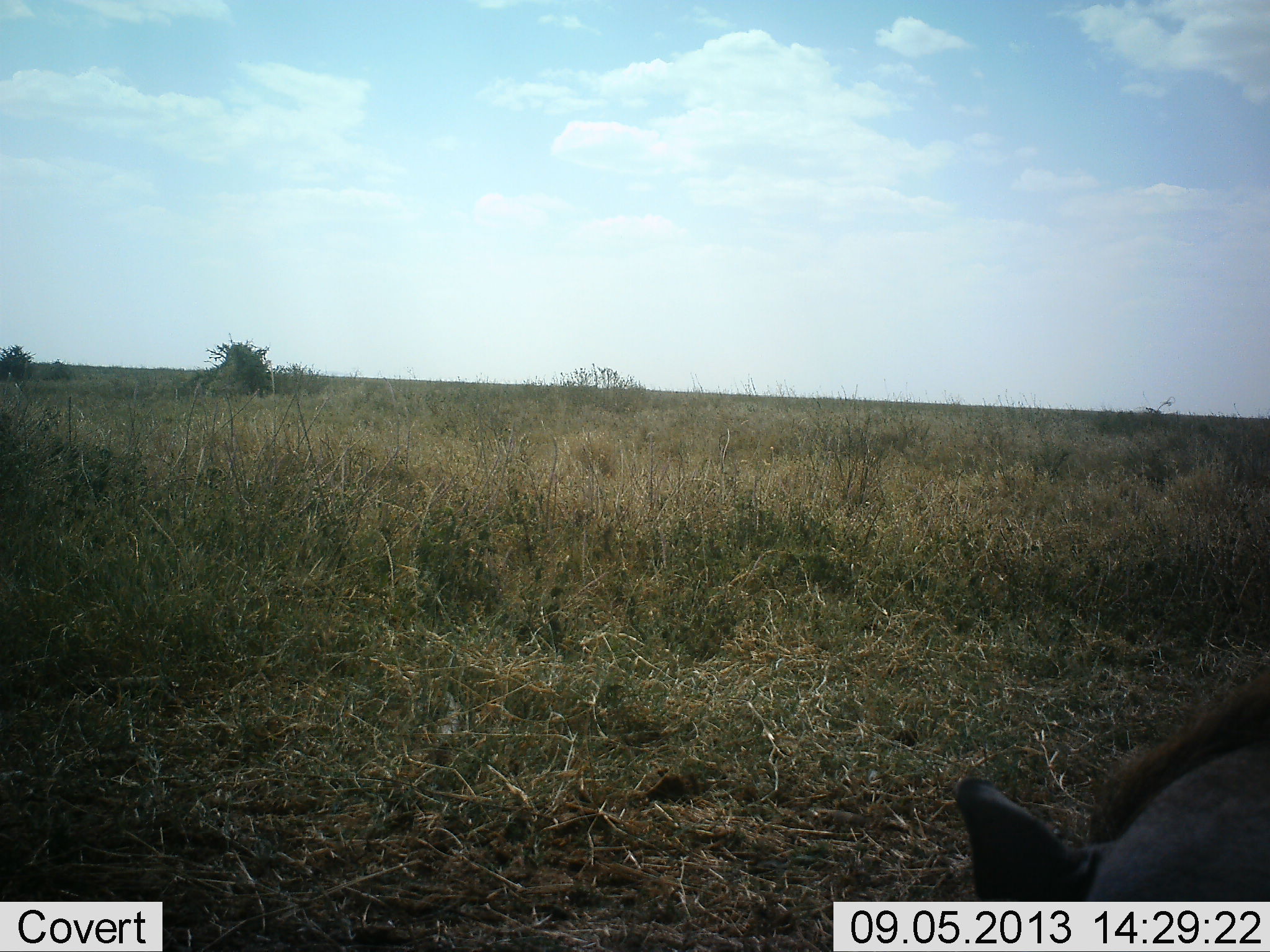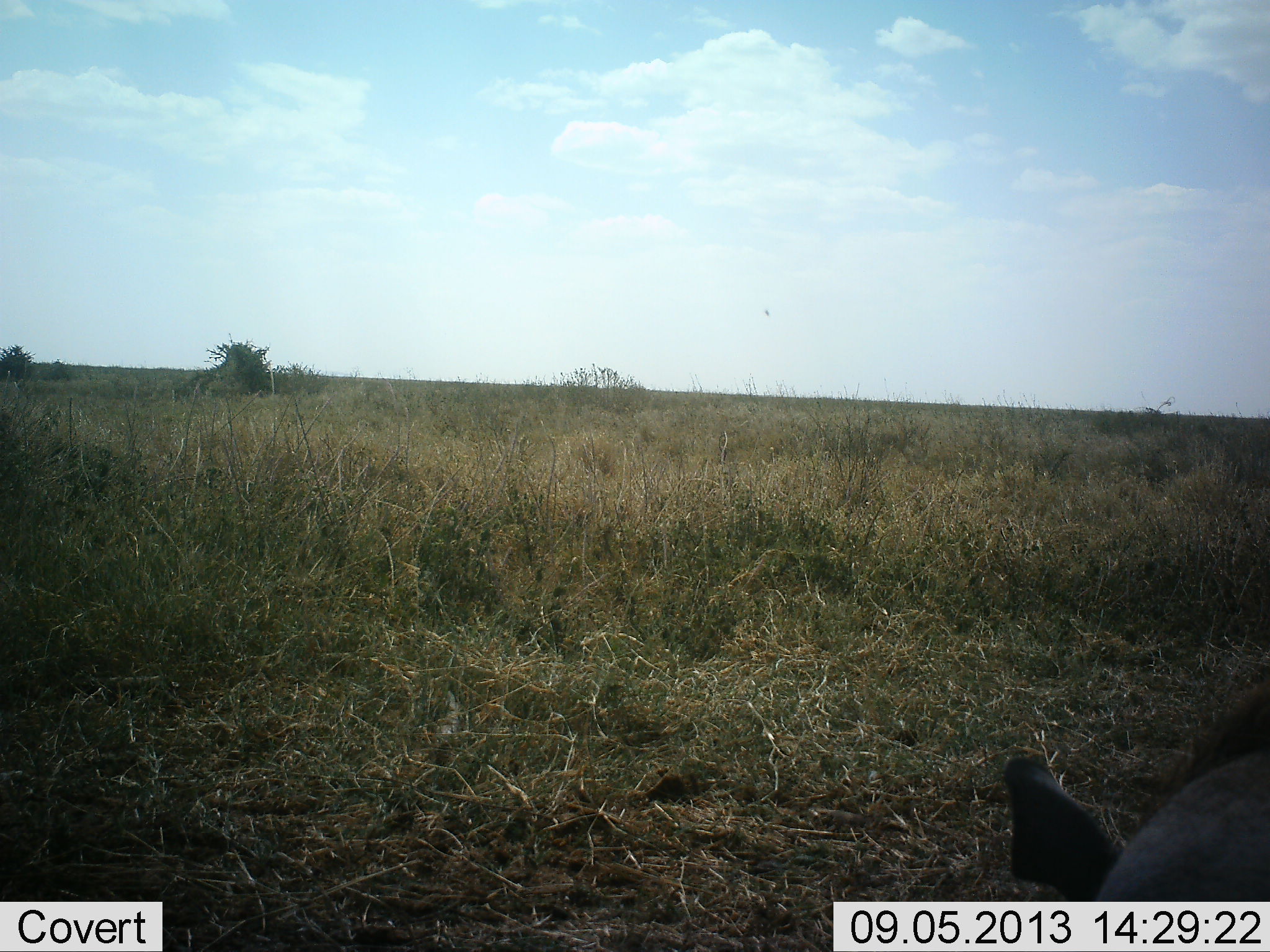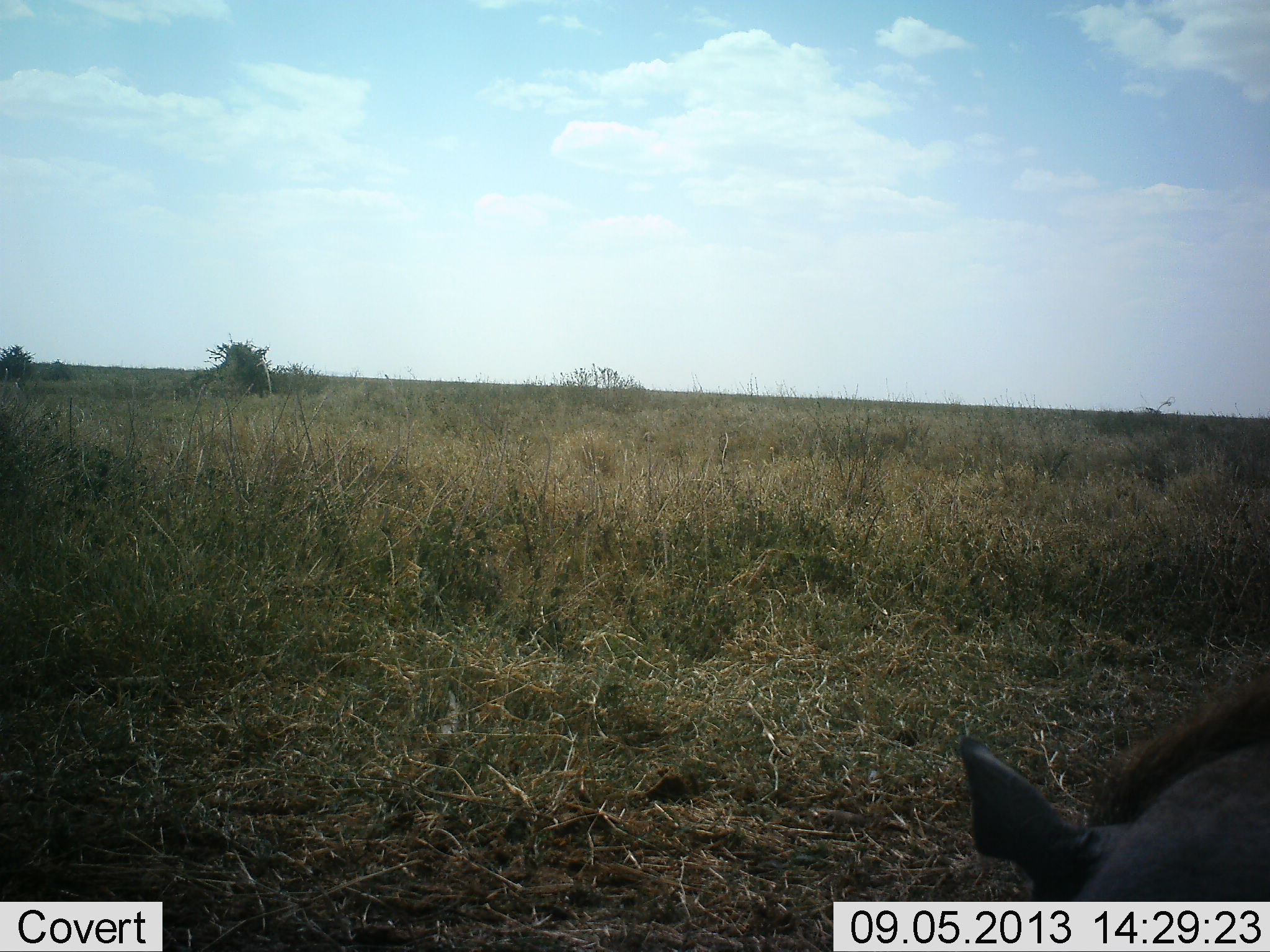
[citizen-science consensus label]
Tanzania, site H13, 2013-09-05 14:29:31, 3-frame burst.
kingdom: Animalia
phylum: Chordata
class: Mammalia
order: Artiodactyla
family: Suidae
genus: Phacochoerus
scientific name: Phacochoerus africanus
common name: warthog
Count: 1.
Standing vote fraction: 58%.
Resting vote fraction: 0%.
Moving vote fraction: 11%.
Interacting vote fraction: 0%.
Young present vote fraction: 0%.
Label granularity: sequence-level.